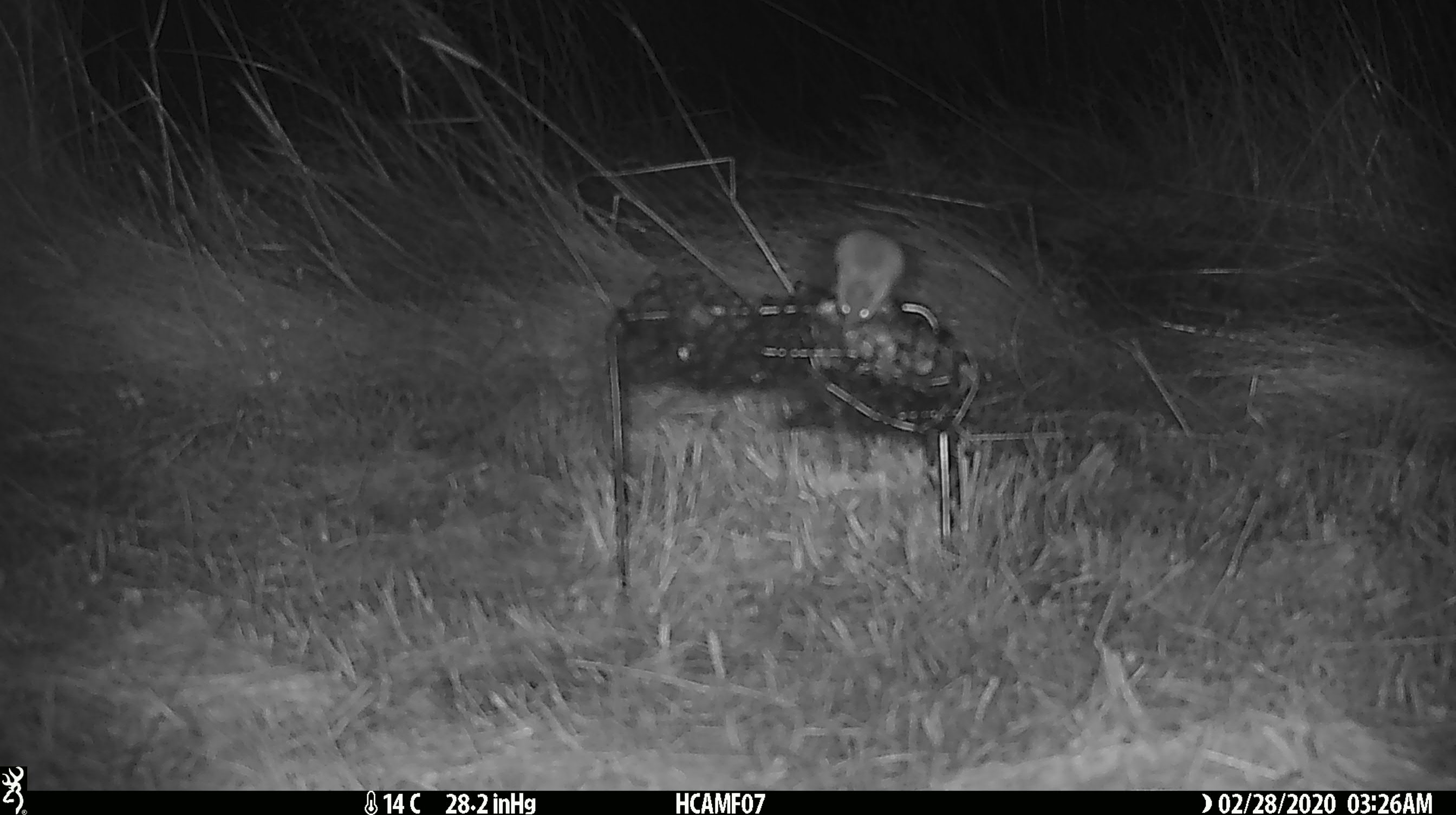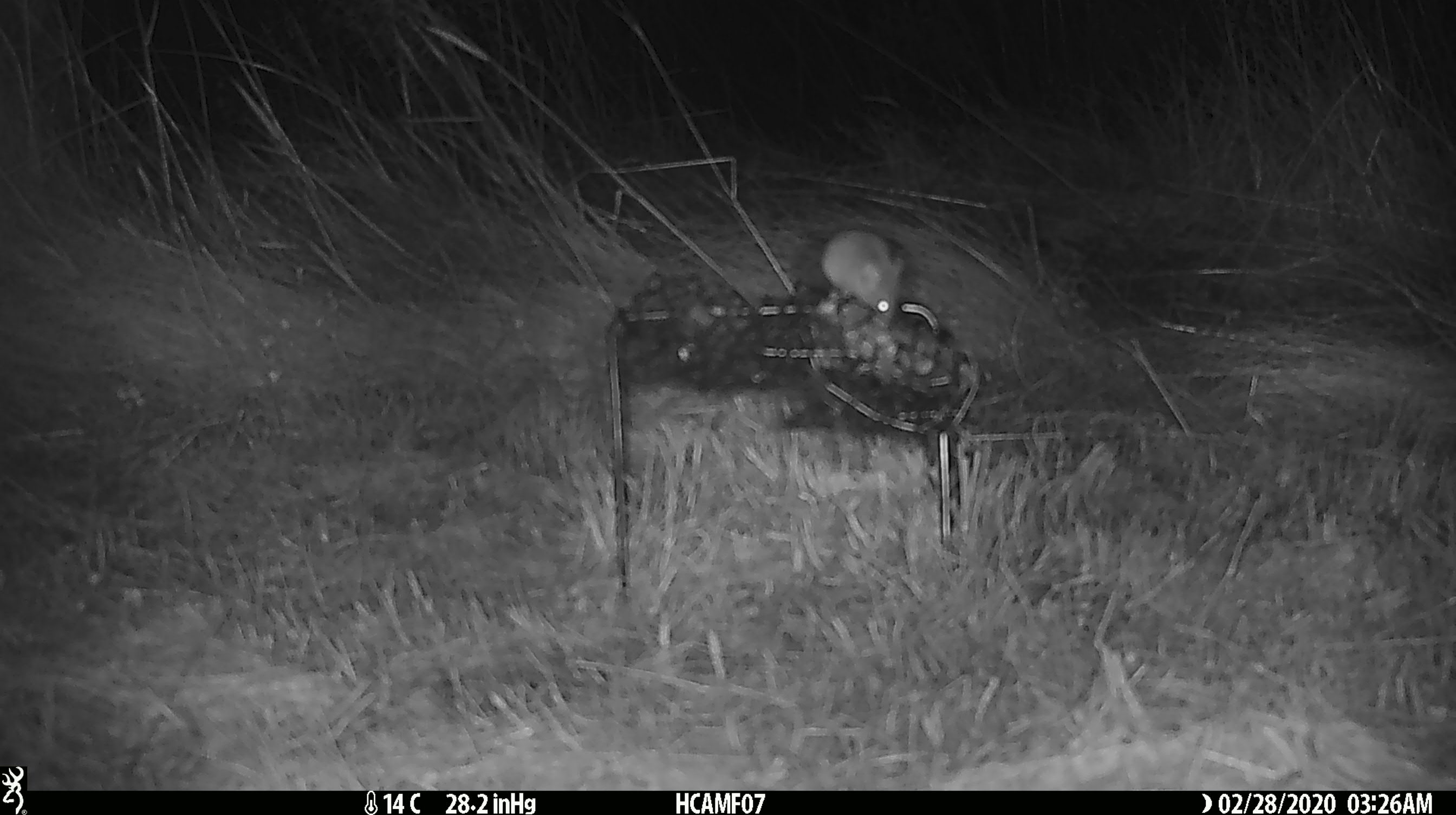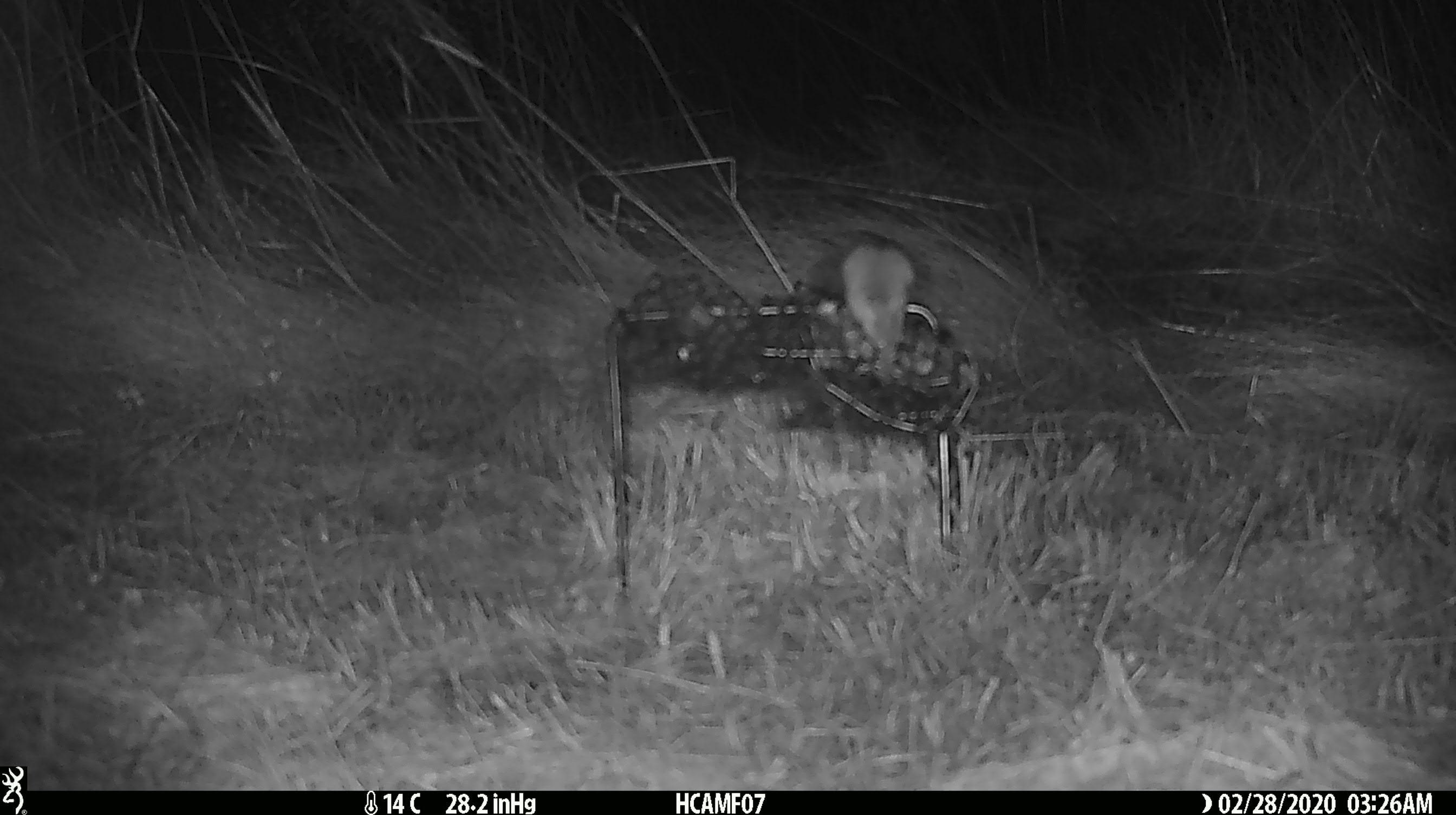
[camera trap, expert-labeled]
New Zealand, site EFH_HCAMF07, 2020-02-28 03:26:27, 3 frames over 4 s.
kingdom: Animalia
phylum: Chordata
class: Mammalia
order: Rodentia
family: Muridae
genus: Mus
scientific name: Mus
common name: mouse